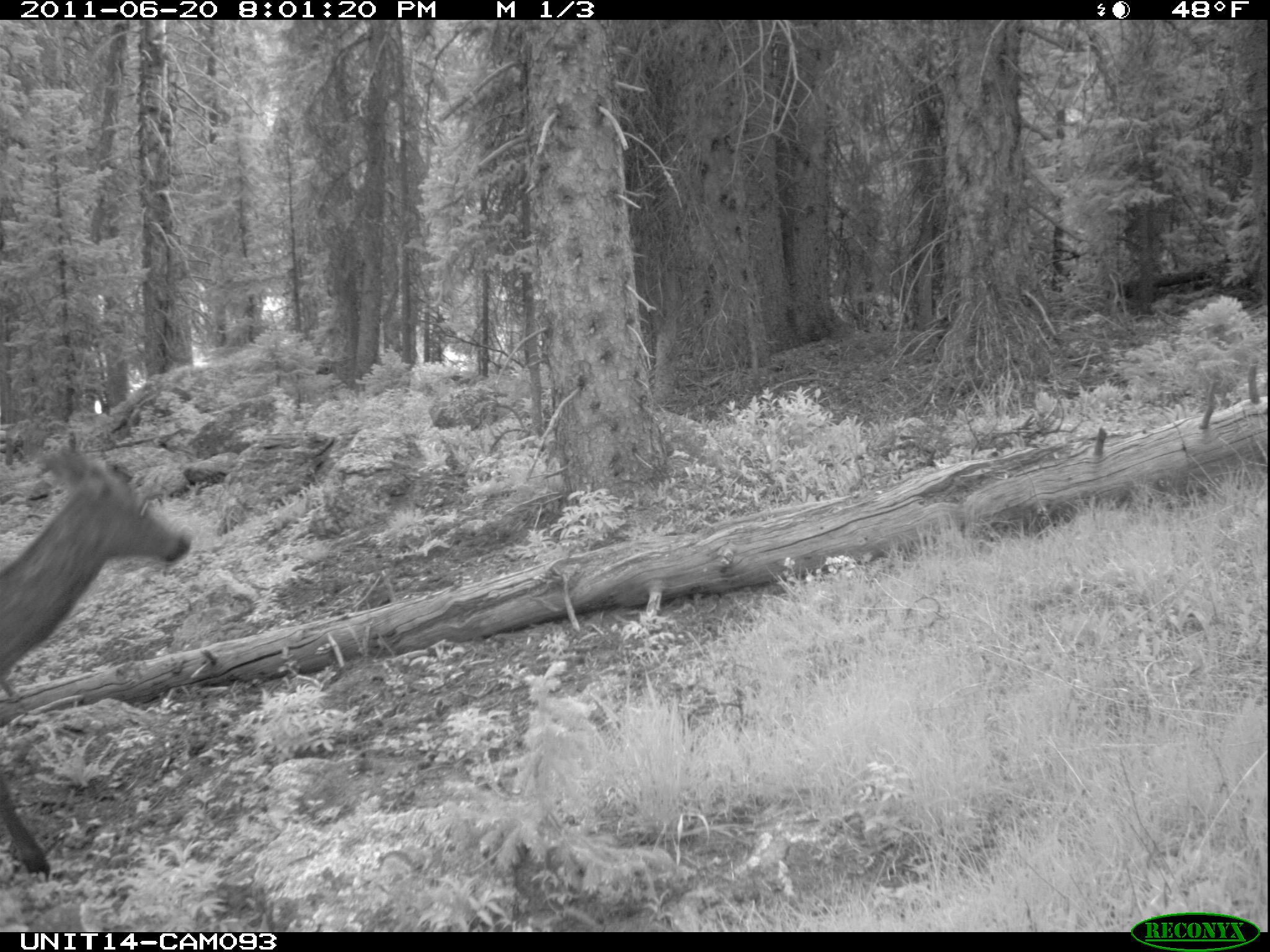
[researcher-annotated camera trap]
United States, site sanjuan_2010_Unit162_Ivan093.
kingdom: Animalia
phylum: Chordata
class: Mammalia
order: Artiodactyla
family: Cervidae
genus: Cervus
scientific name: Cervus elaphus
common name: red deer